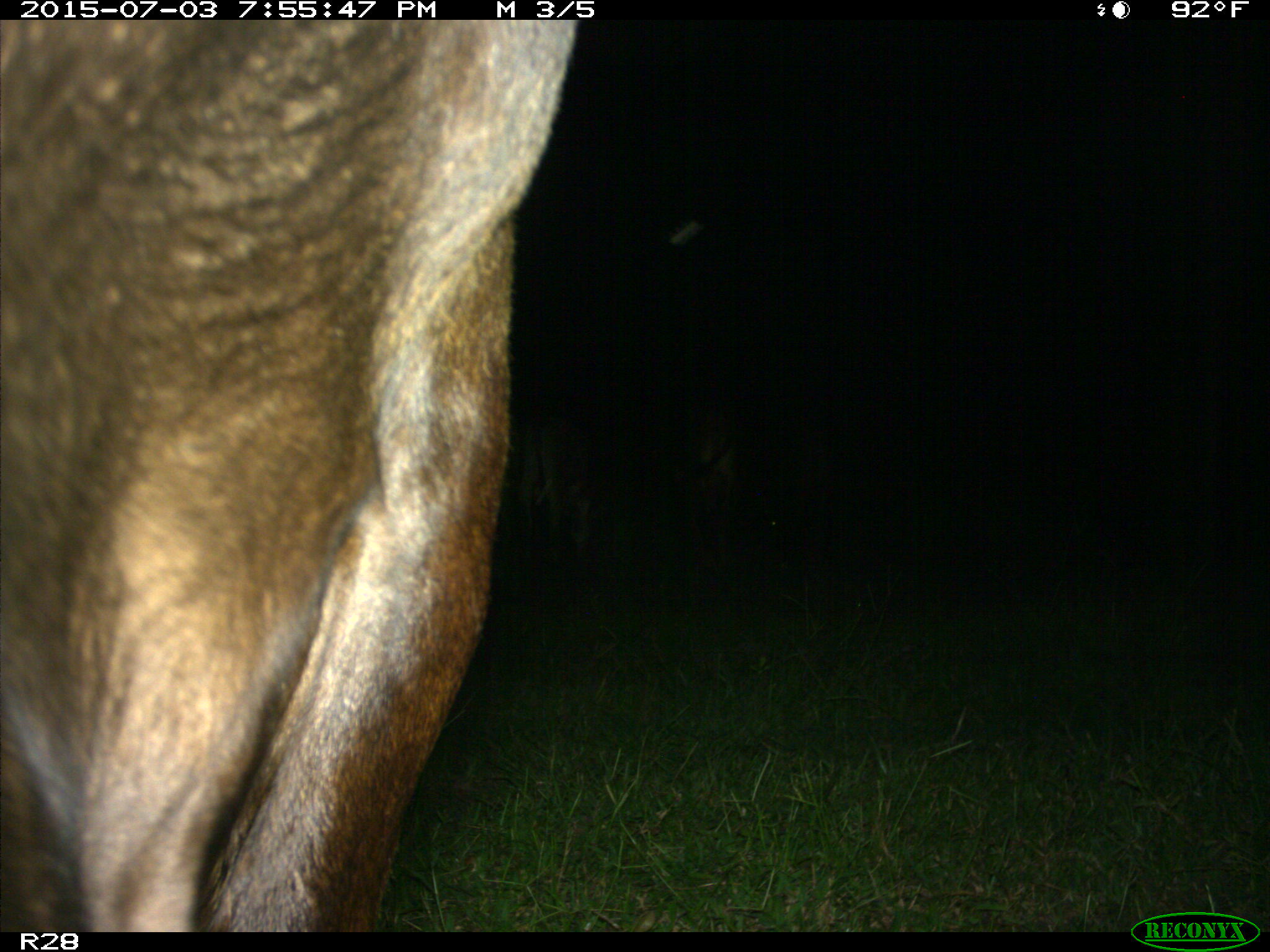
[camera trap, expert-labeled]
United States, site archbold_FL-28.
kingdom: Animalia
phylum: Chordata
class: Mammalia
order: Artiodactyla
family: Bovidae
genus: Bos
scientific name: Bos taurus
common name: domestic cow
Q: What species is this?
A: Bos taurus (domestic cow).